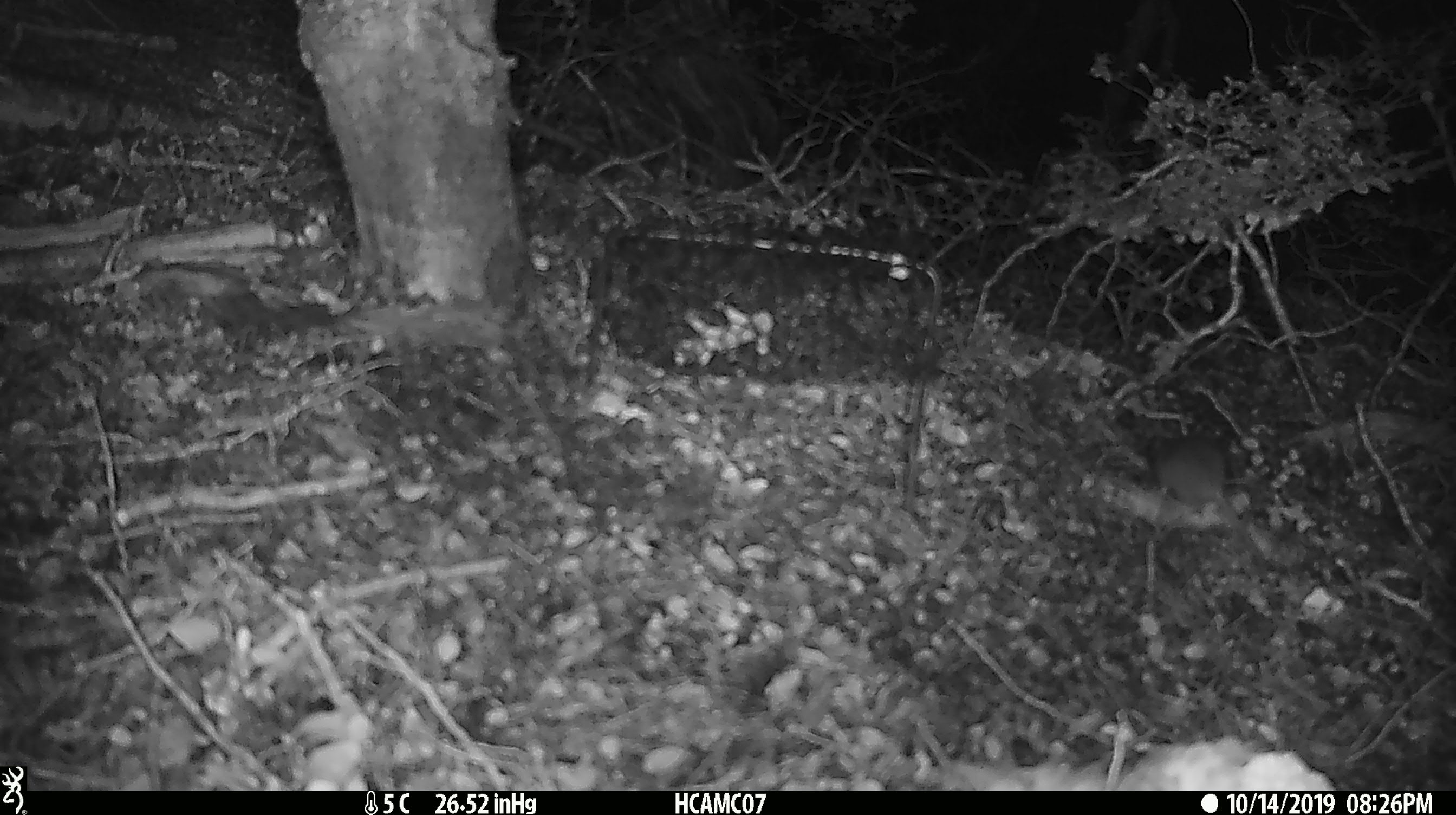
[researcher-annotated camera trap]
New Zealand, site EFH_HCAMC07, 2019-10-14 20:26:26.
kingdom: Animalia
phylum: Chordata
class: Mammalia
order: Rodentia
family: Muridae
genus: Mus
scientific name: Mus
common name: mouse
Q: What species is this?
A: Mouse (Mus).